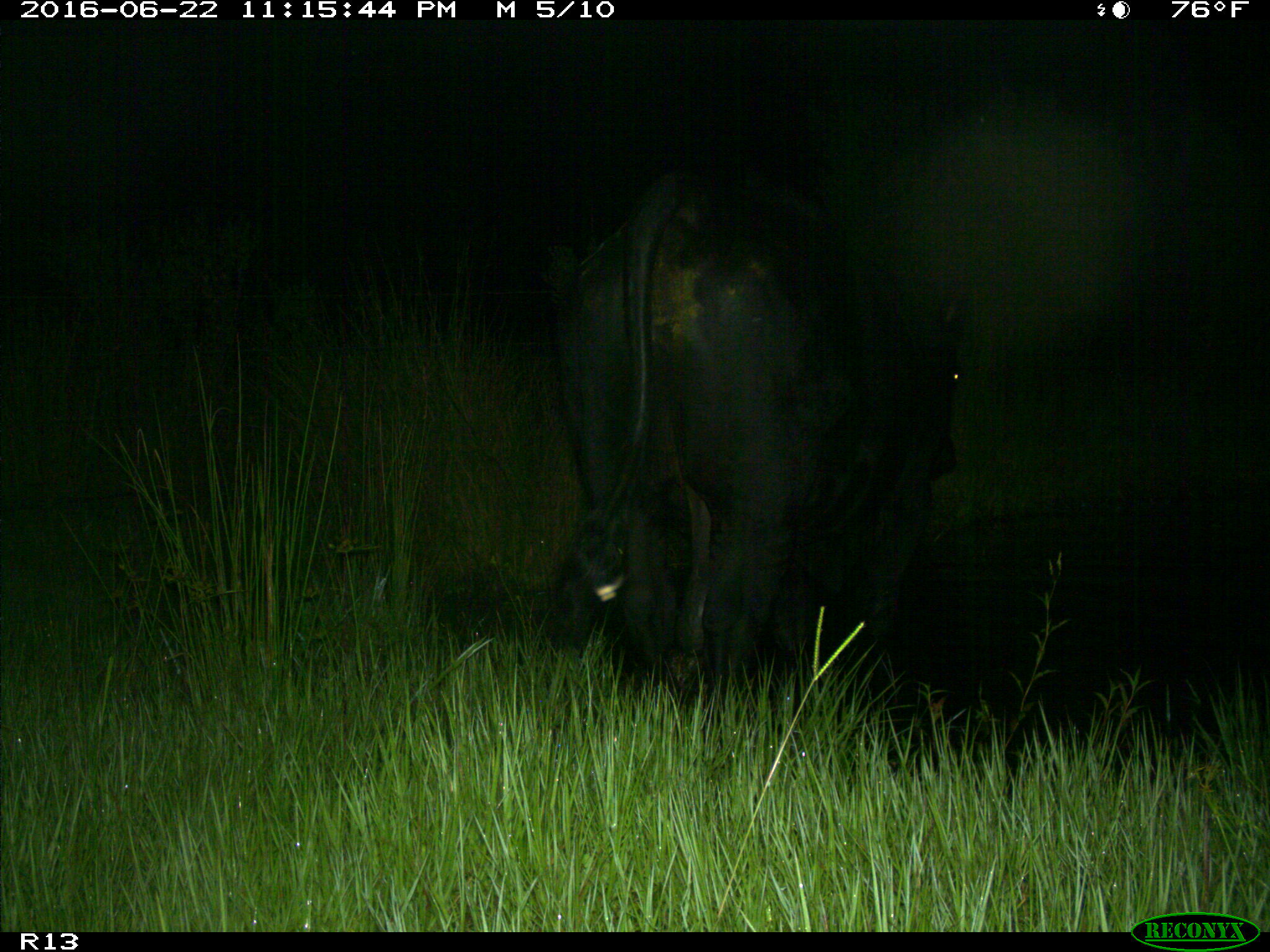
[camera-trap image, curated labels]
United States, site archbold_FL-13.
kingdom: Animalia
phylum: Chordata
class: Mammalia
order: Artiodactyla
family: Bovidae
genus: Bos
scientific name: Bos taurus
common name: domestic cow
Bos taurus (domestic cow).